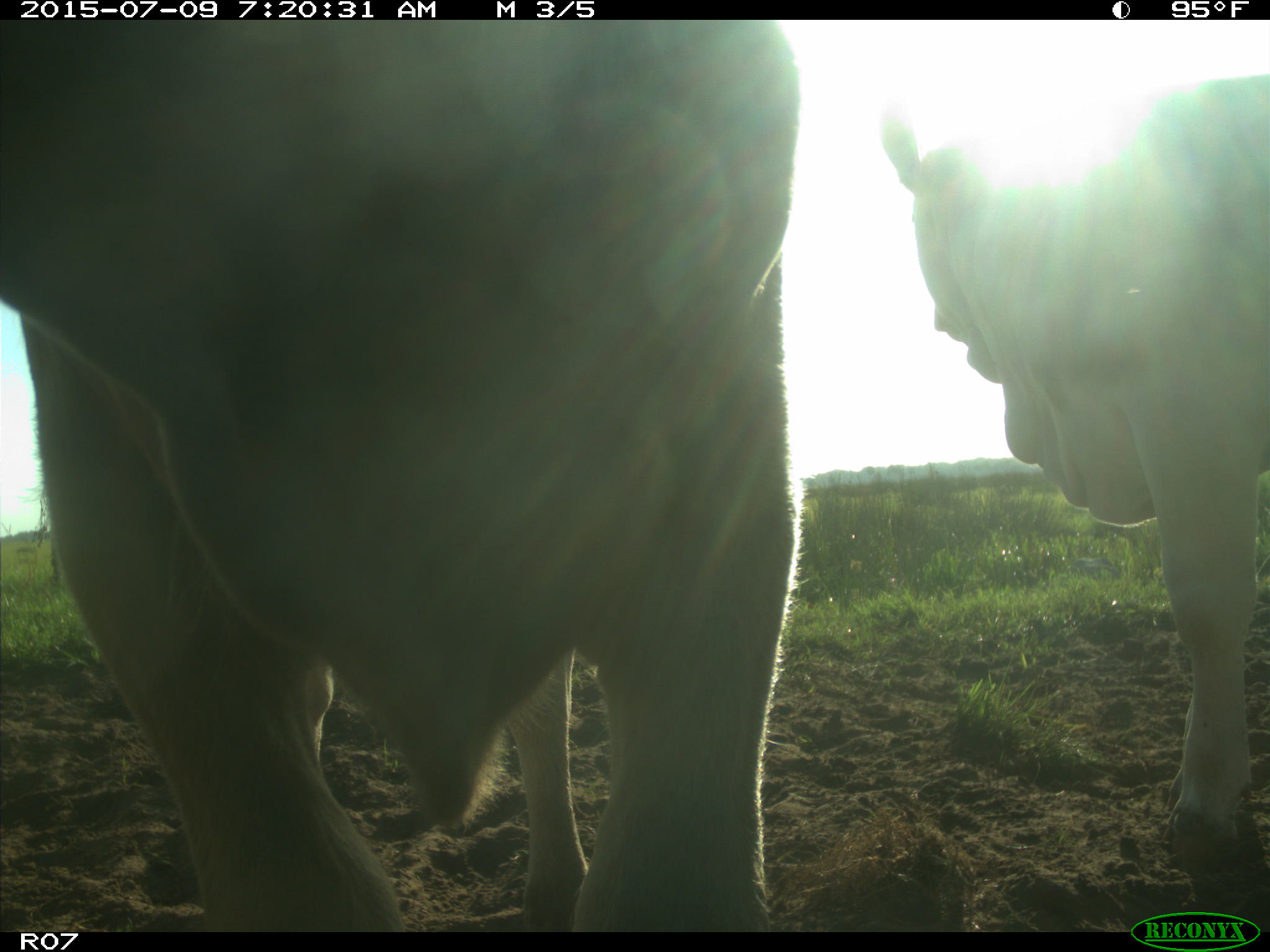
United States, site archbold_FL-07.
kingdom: Animalia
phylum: Chordata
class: Mammalia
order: Artiodactyla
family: Bovidae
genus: Bos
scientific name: Bos taurus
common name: domestic cow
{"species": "Bos taurus (domestic cow)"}